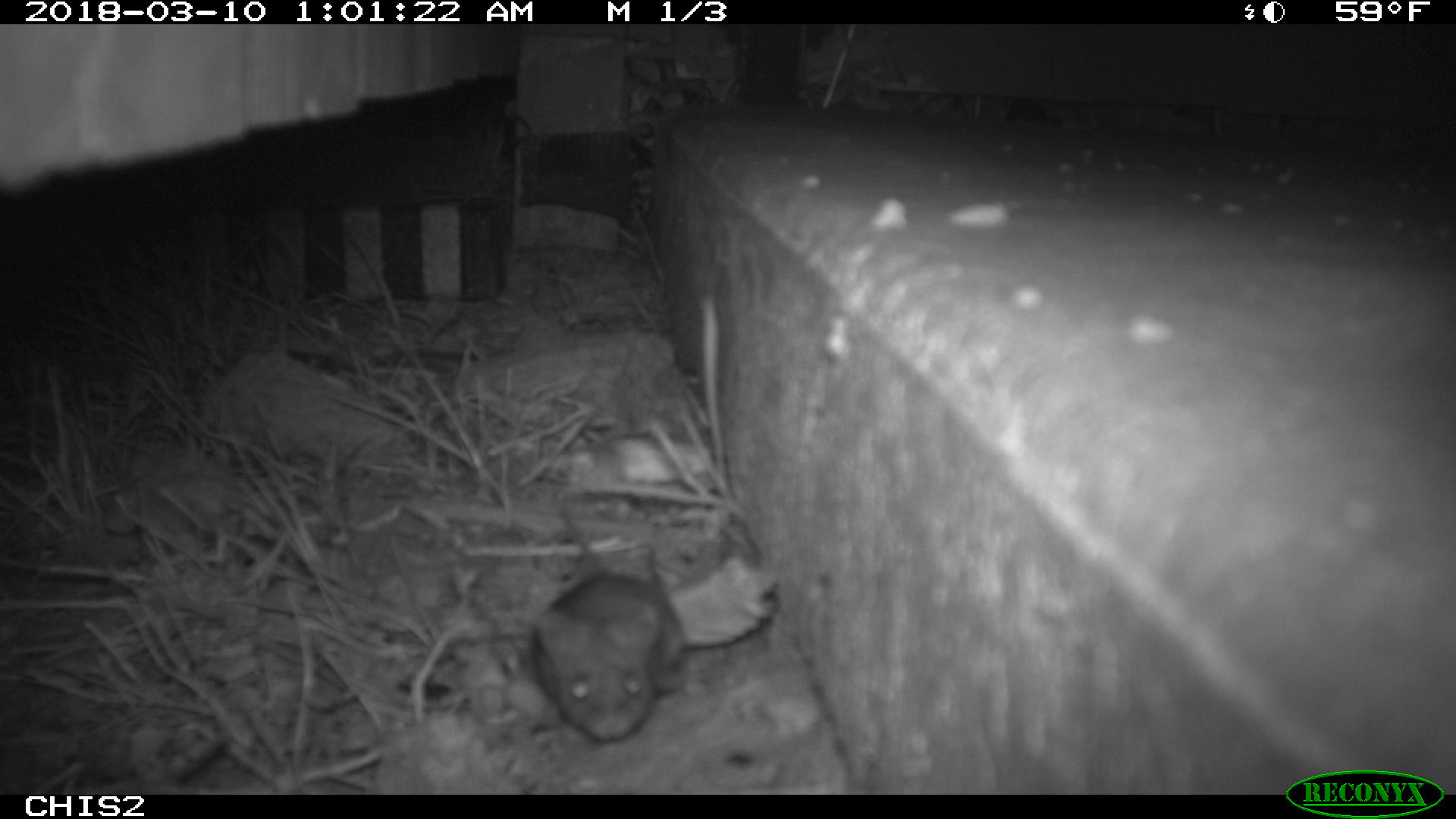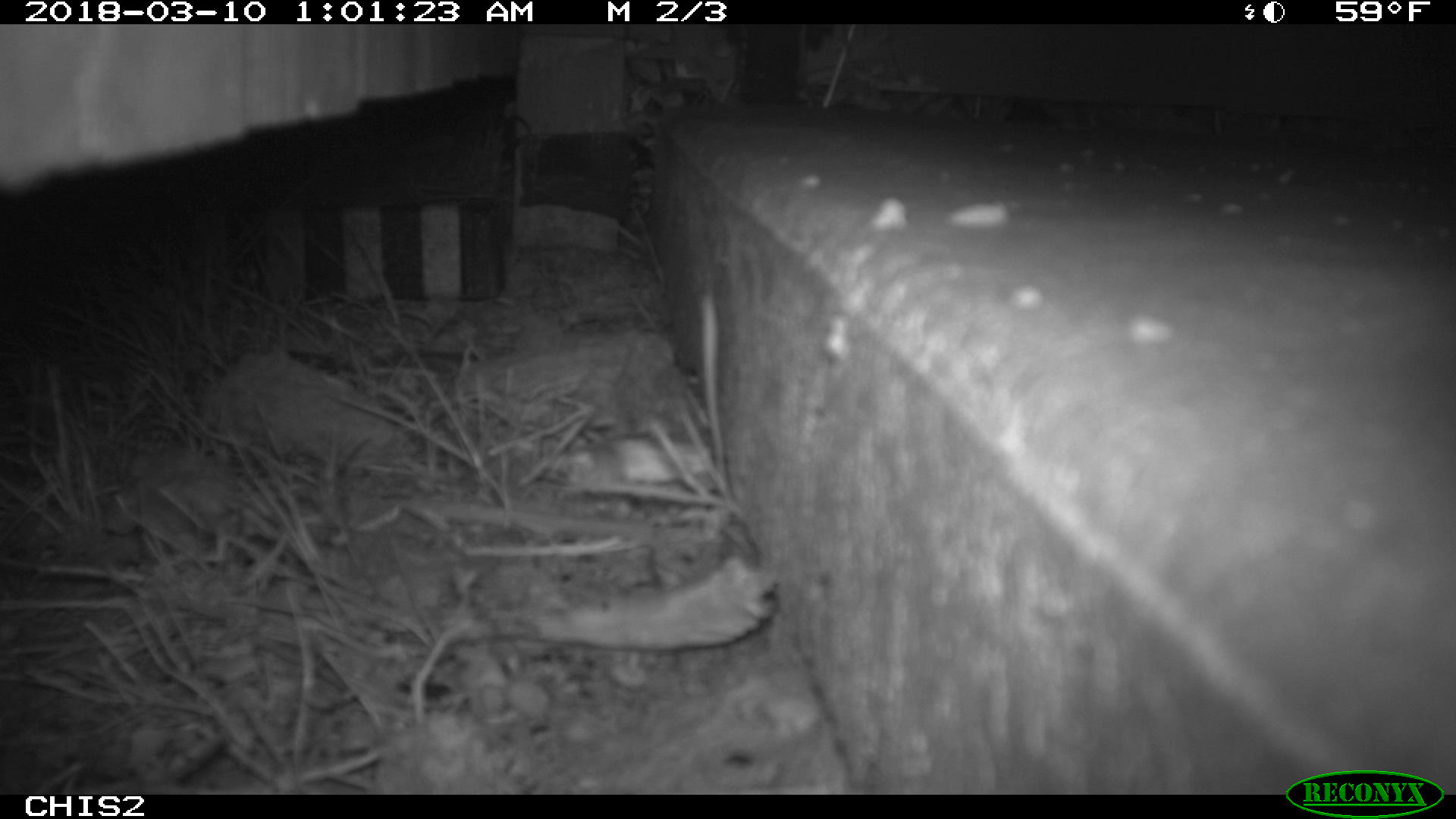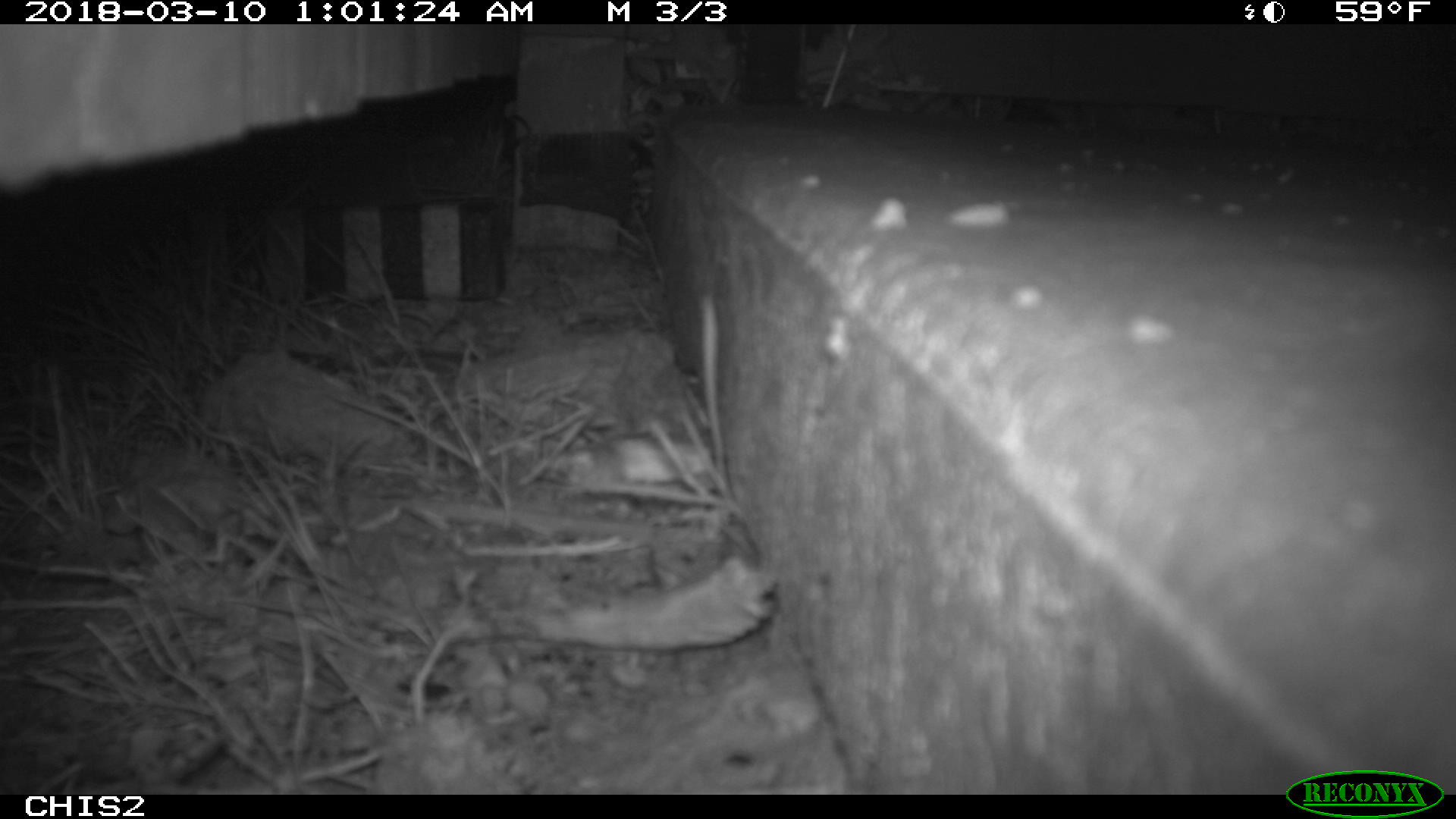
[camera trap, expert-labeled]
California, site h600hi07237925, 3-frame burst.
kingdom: Animalia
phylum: Chordata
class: Mammalia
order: Rodentia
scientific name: Rodentia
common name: rodent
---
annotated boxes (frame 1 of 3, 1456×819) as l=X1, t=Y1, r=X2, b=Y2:
rodent: l=536, t=574, r=686, b=740